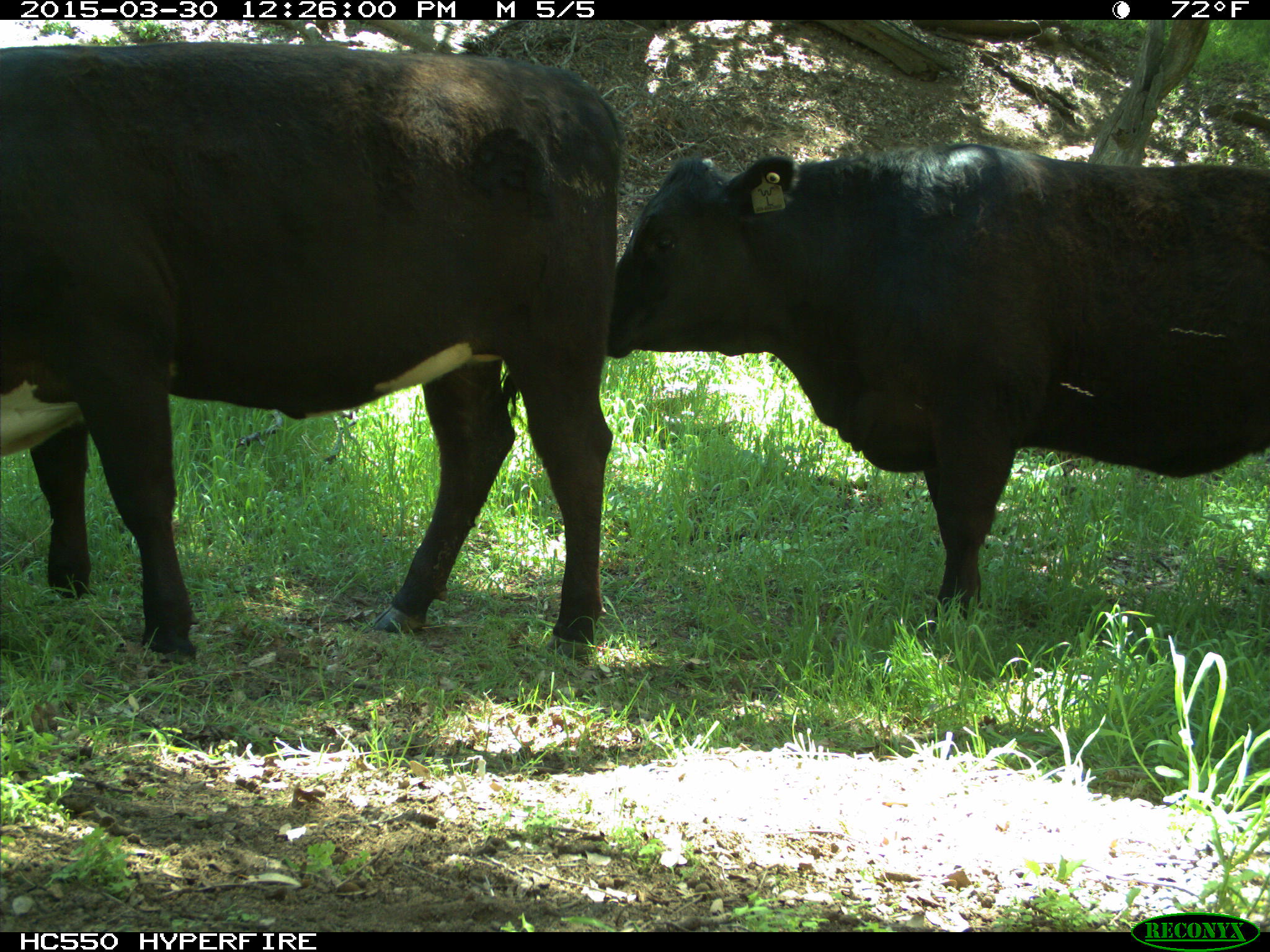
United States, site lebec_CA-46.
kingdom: Animalia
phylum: Chordata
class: Mammalia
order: Artiodactyla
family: Bovidae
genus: Bos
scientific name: Bos taurus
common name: domestic cow